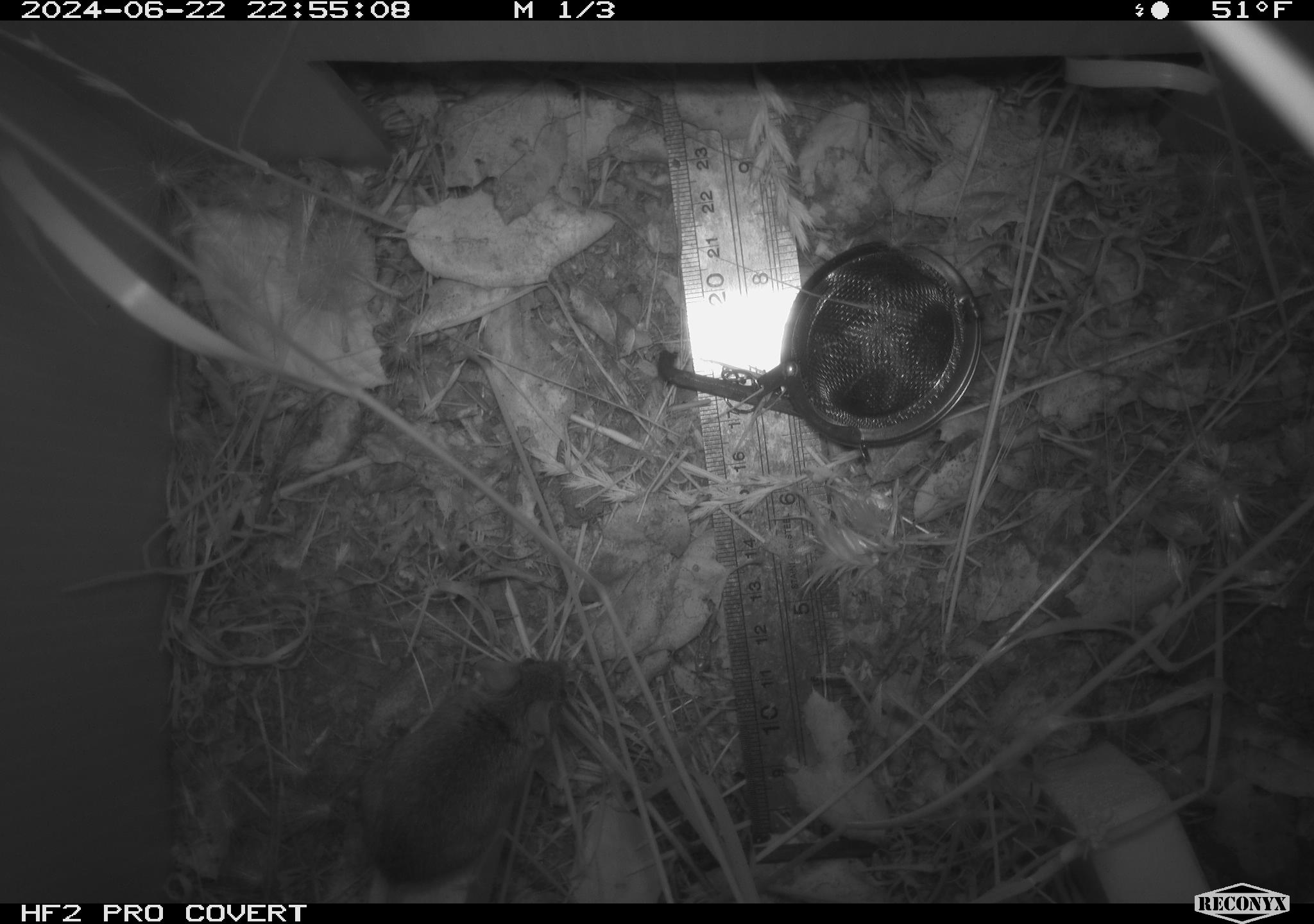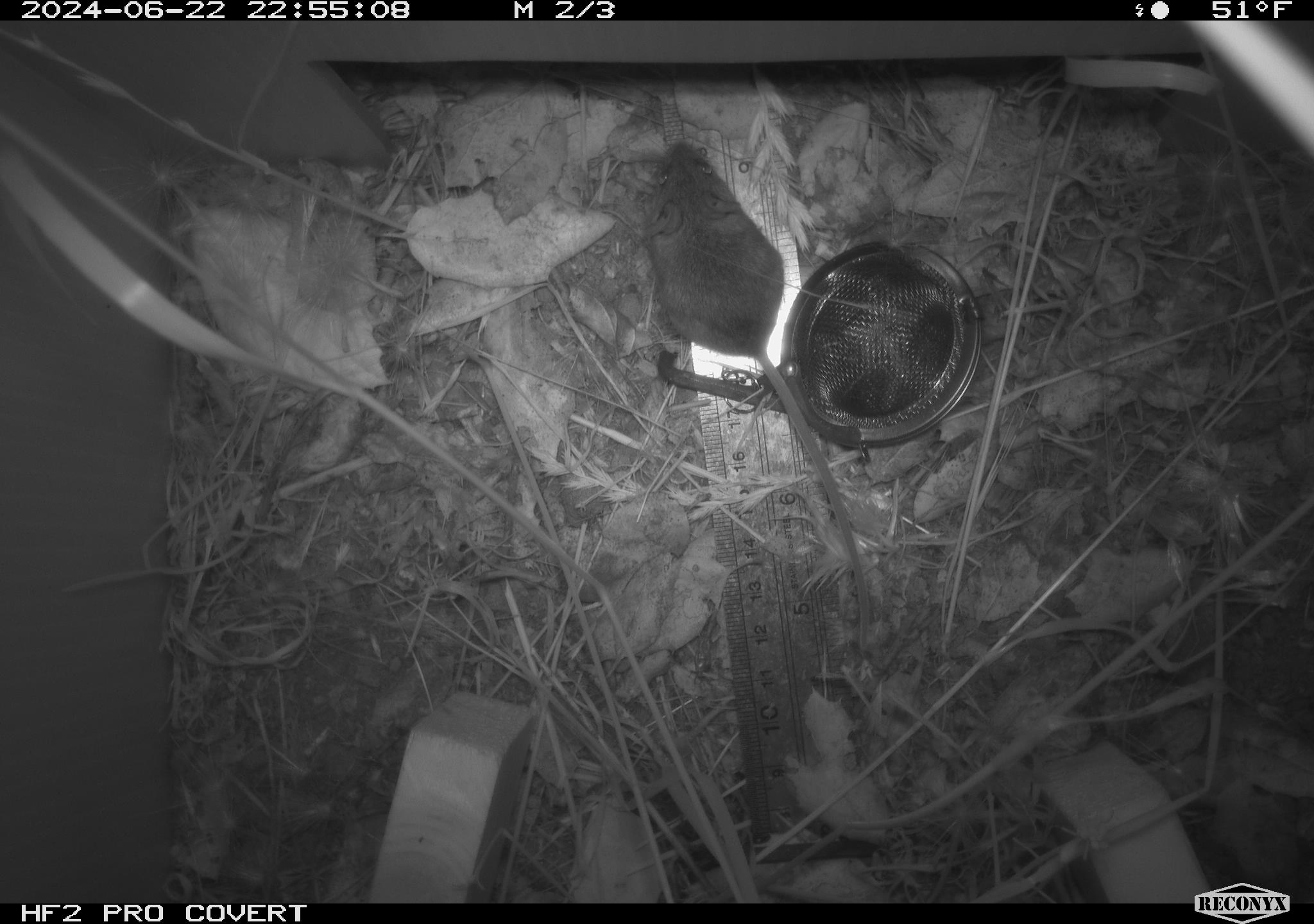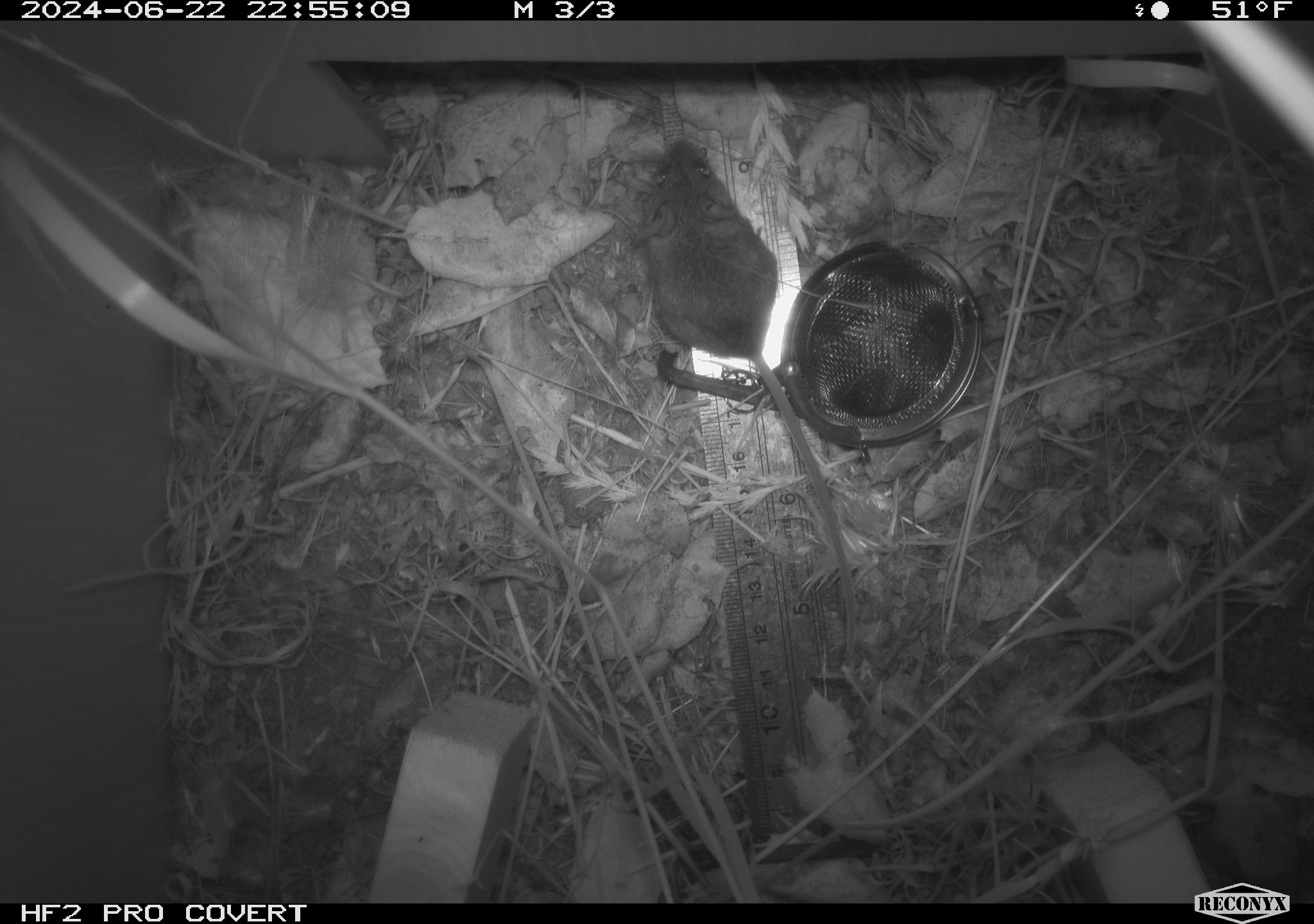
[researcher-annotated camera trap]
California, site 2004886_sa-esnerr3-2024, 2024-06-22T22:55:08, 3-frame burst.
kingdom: Animalia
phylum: Chordata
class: Mammalia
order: Rodentia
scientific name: Rodentia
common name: rodent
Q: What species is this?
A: Rodent (Rodentia).